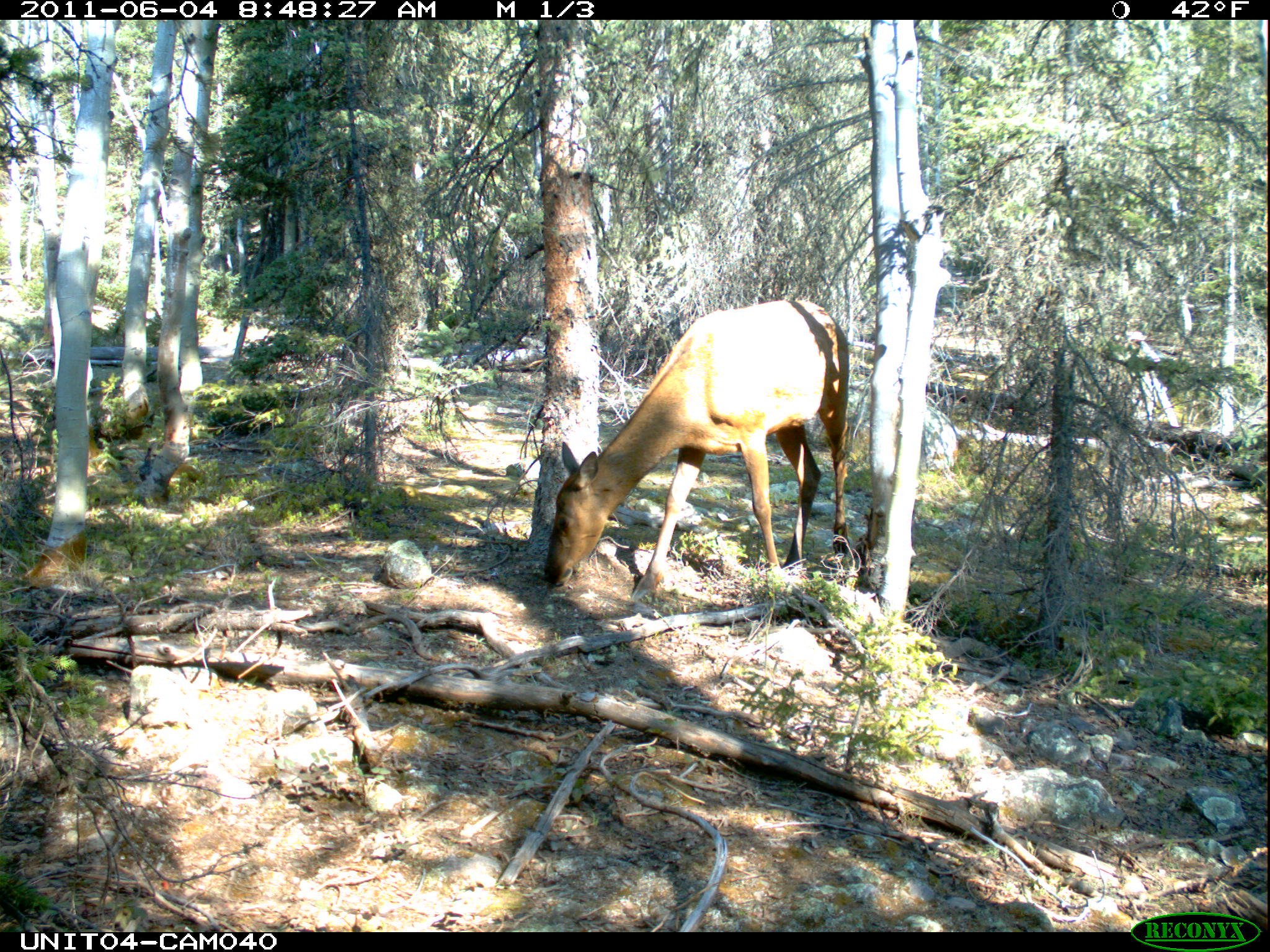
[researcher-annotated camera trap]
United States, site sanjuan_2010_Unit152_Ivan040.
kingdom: Animalia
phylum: Chordata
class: Mammalia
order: Artiodactyla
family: Cervidae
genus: Cervus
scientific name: Cervus elaphus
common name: red deer